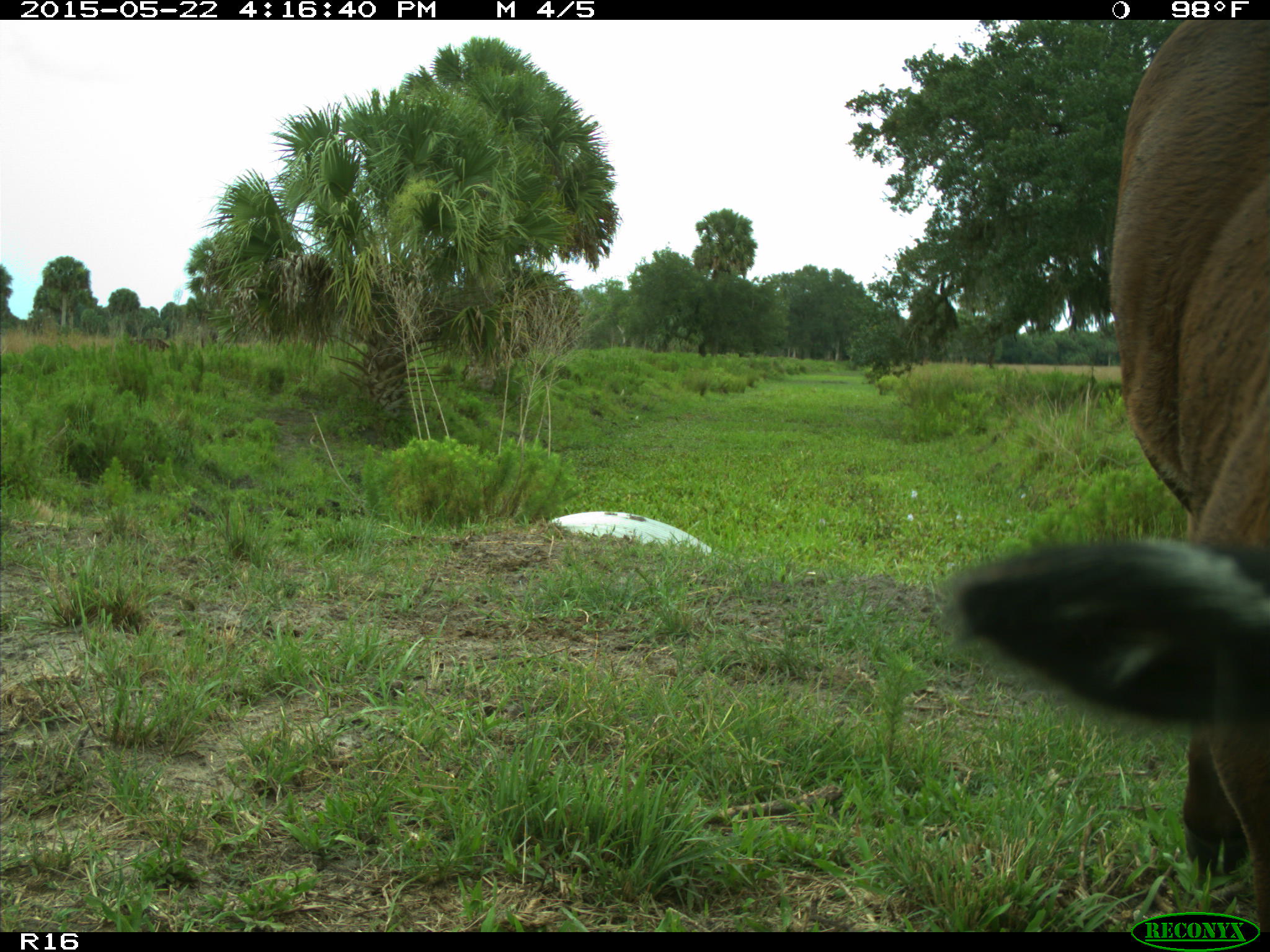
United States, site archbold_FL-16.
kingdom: Animalia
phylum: Chordata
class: Mammalia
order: Artiodactyla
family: Bovidae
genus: Bos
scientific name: Bos taurus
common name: domestic cow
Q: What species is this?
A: Bos taurus (domestic cow).